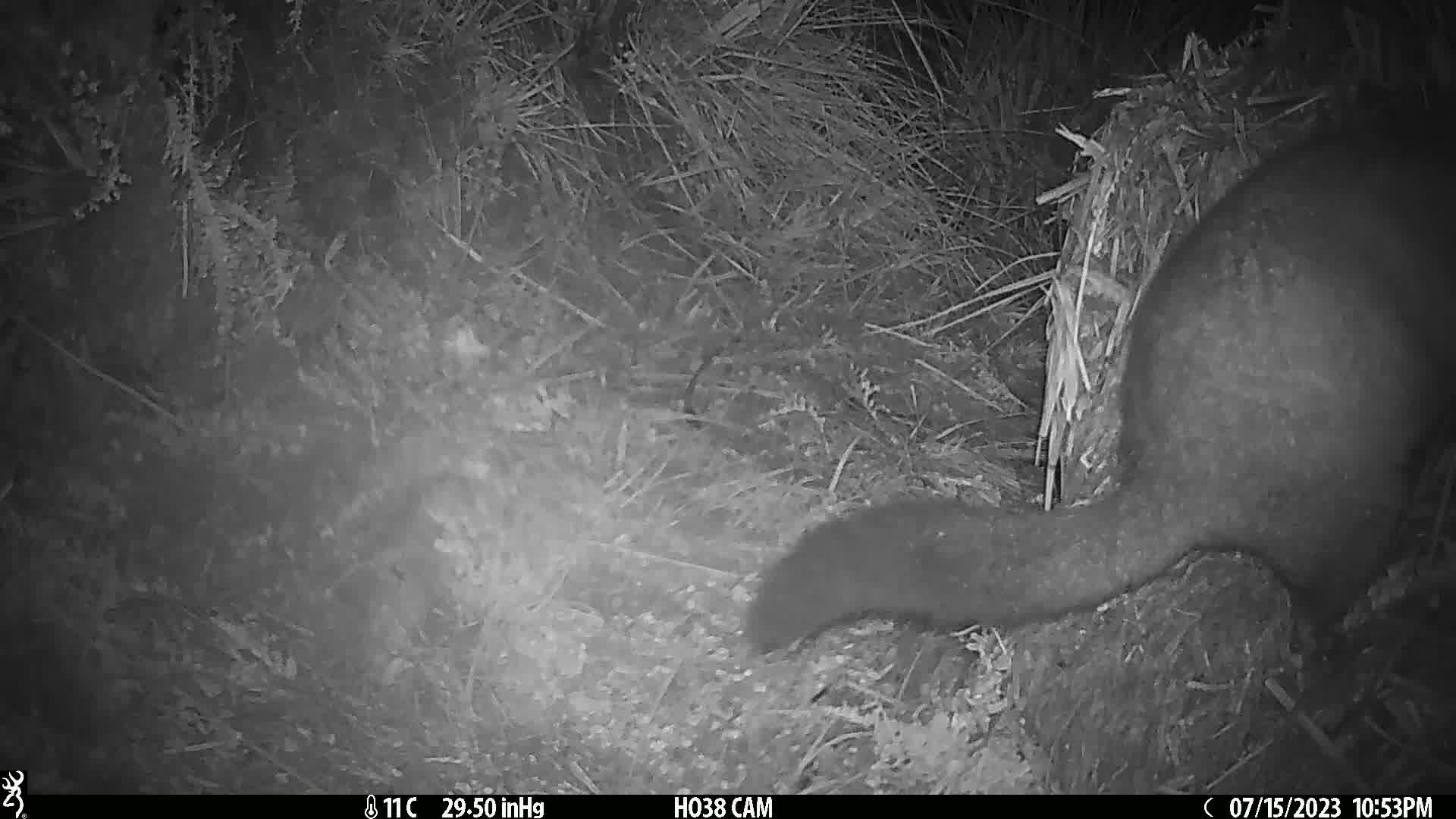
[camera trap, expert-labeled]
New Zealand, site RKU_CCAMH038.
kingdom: Animalia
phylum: Chordata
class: Mammalia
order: Diprotodontia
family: Phalangeridae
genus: Trichosurus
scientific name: Trichosurus vulpecula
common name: common brushtail possum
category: possum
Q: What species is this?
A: Possum (common brushtail possum) (Trichosurus vulpecula).